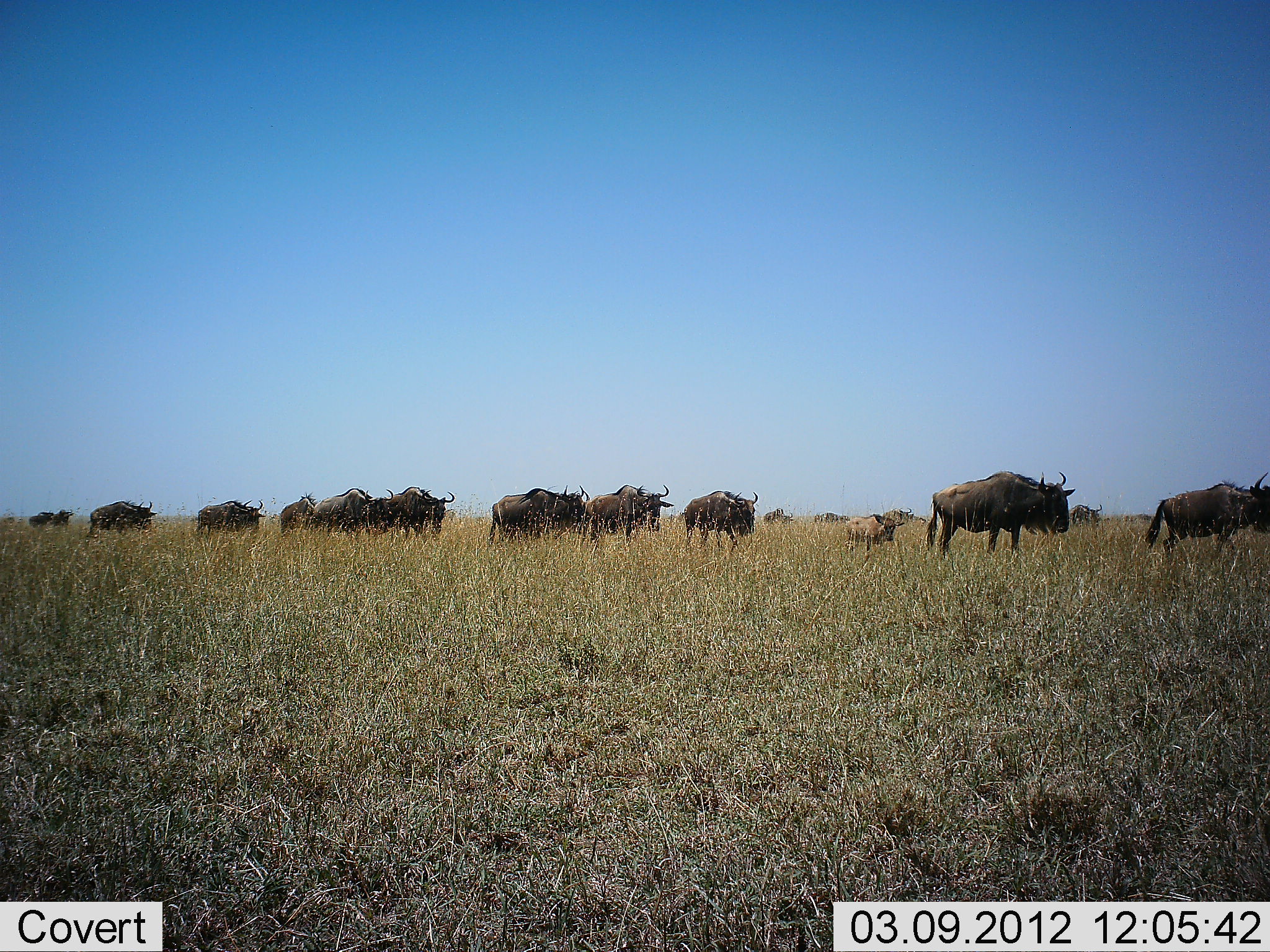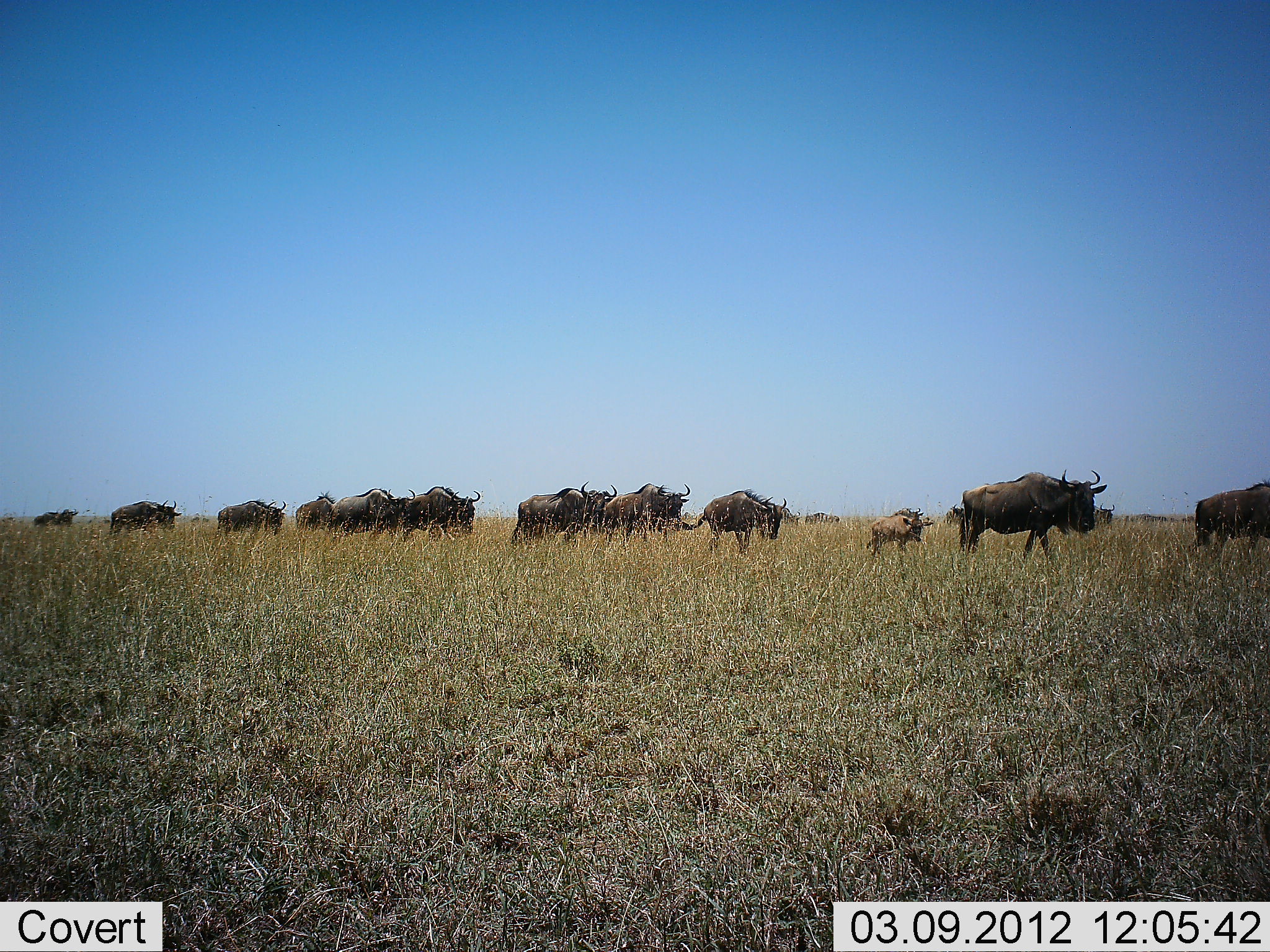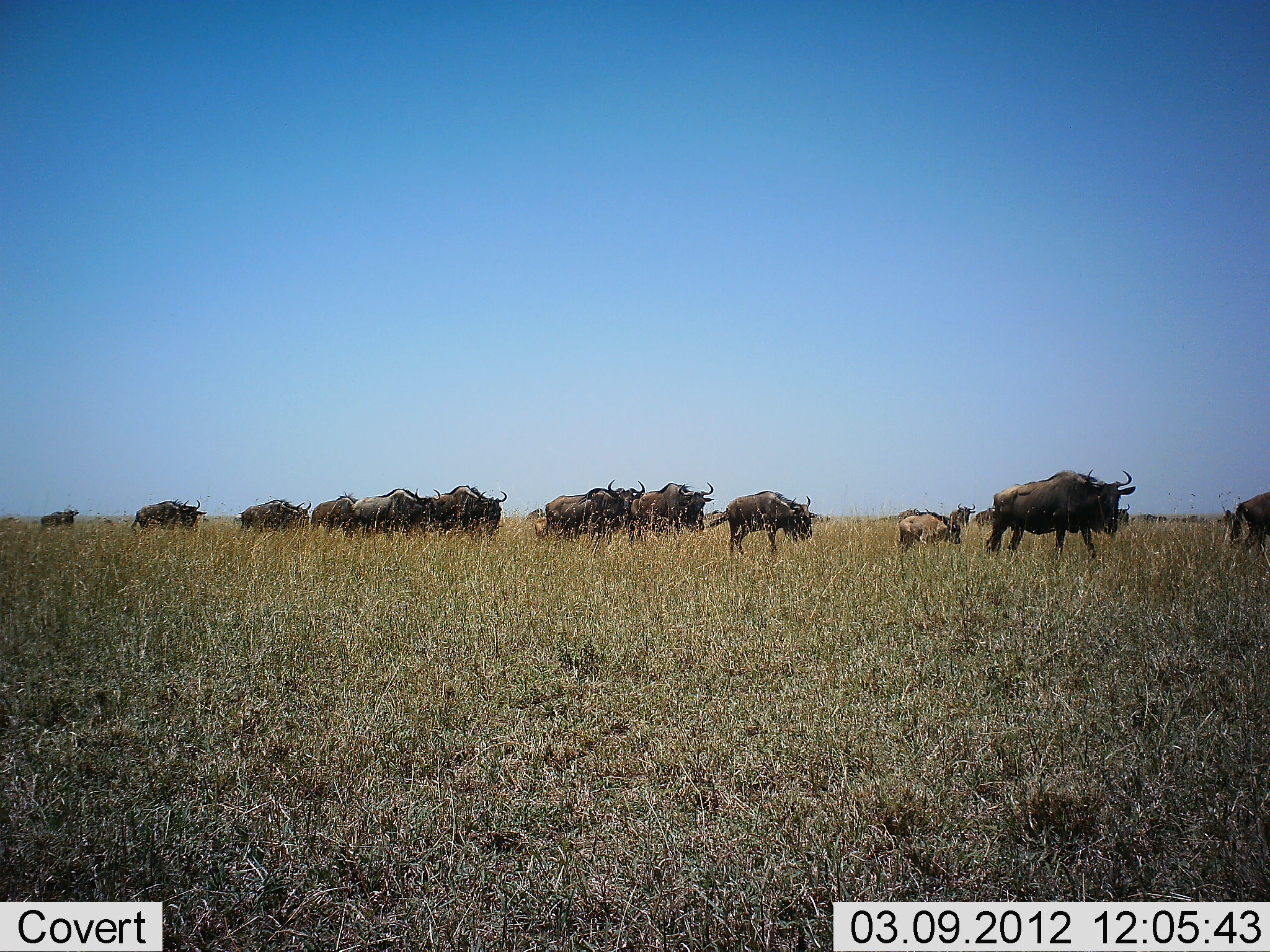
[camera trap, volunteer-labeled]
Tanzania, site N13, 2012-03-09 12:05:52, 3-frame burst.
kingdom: Animalia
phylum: Chordata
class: Mammalia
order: Artiodactyla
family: Bovidae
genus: Connochaetes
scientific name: Connochaetes taurinus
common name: blue wildebeest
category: wildebeest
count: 11-50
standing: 0%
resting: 0%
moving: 100%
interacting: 0%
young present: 73%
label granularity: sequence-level